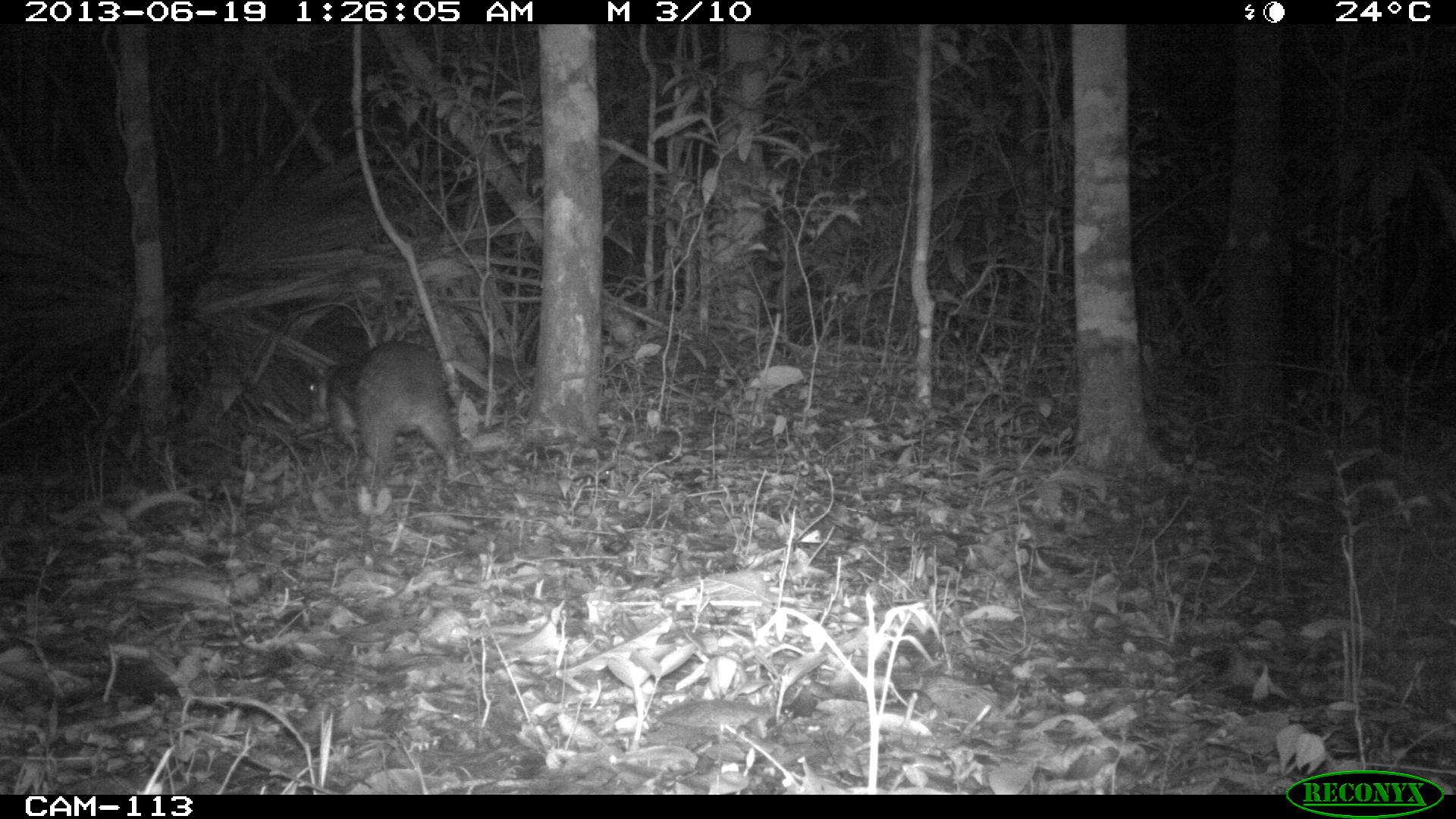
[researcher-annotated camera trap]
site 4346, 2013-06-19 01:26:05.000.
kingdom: Animalia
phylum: Chordata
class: Mammalia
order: Rodentia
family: Cuniculidae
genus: Cuniculus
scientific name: Cuniculus paca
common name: lowland paca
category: agouti paca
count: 1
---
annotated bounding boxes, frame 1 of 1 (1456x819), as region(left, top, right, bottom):
agouti paca: region(307, 339, 458, 486)